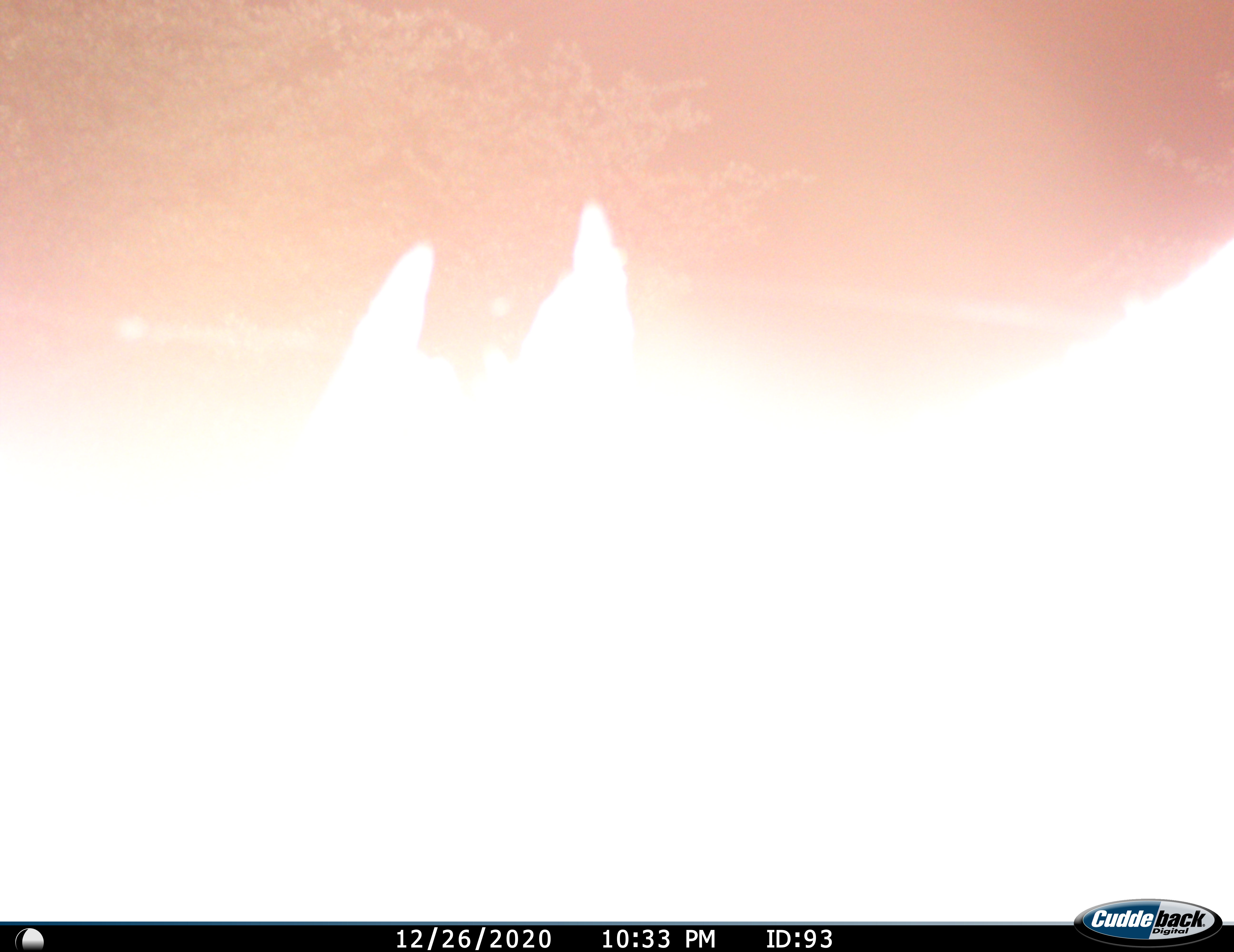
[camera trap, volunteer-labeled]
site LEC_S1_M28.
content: unidentified animal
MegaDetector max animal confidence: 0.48